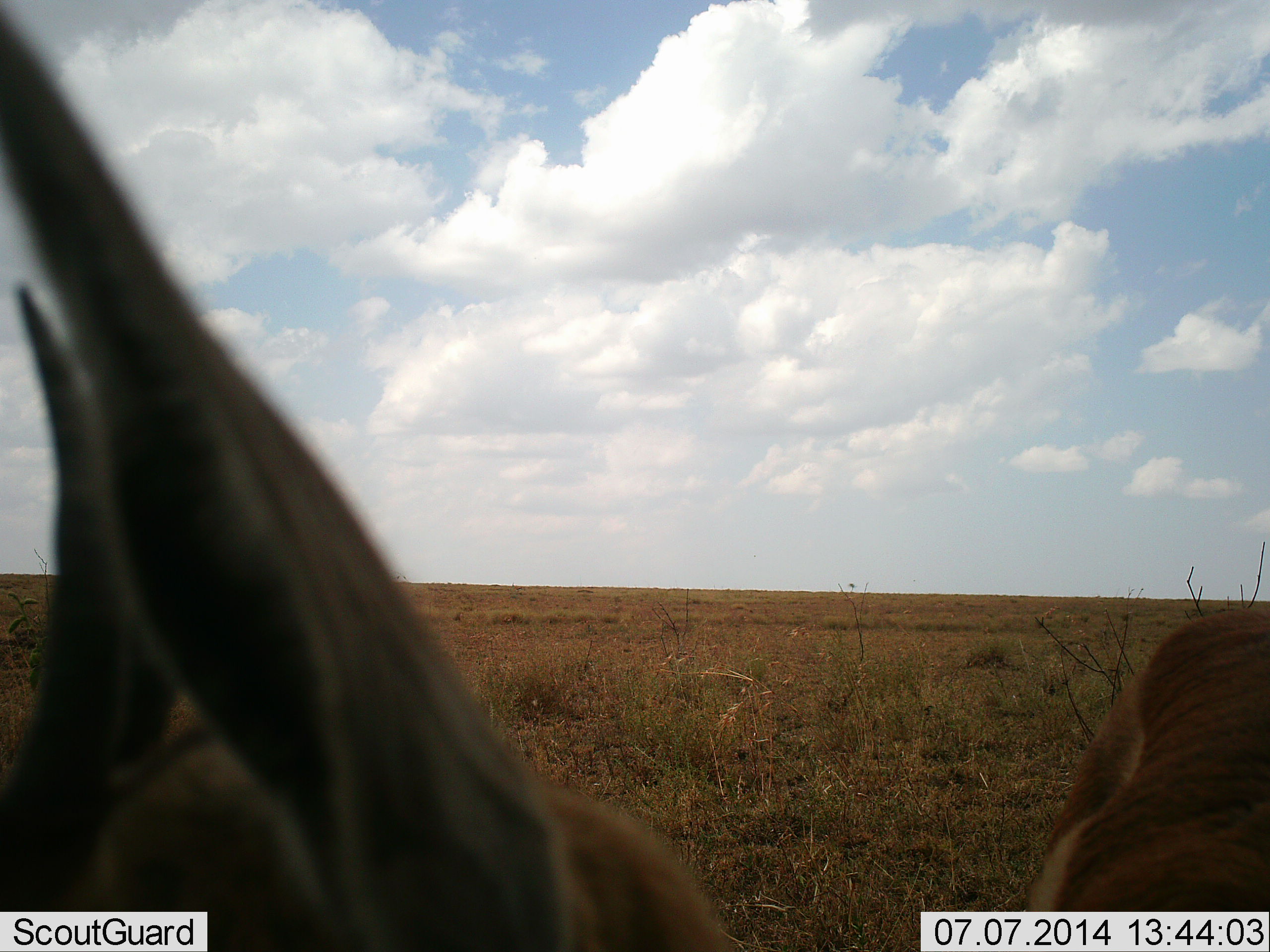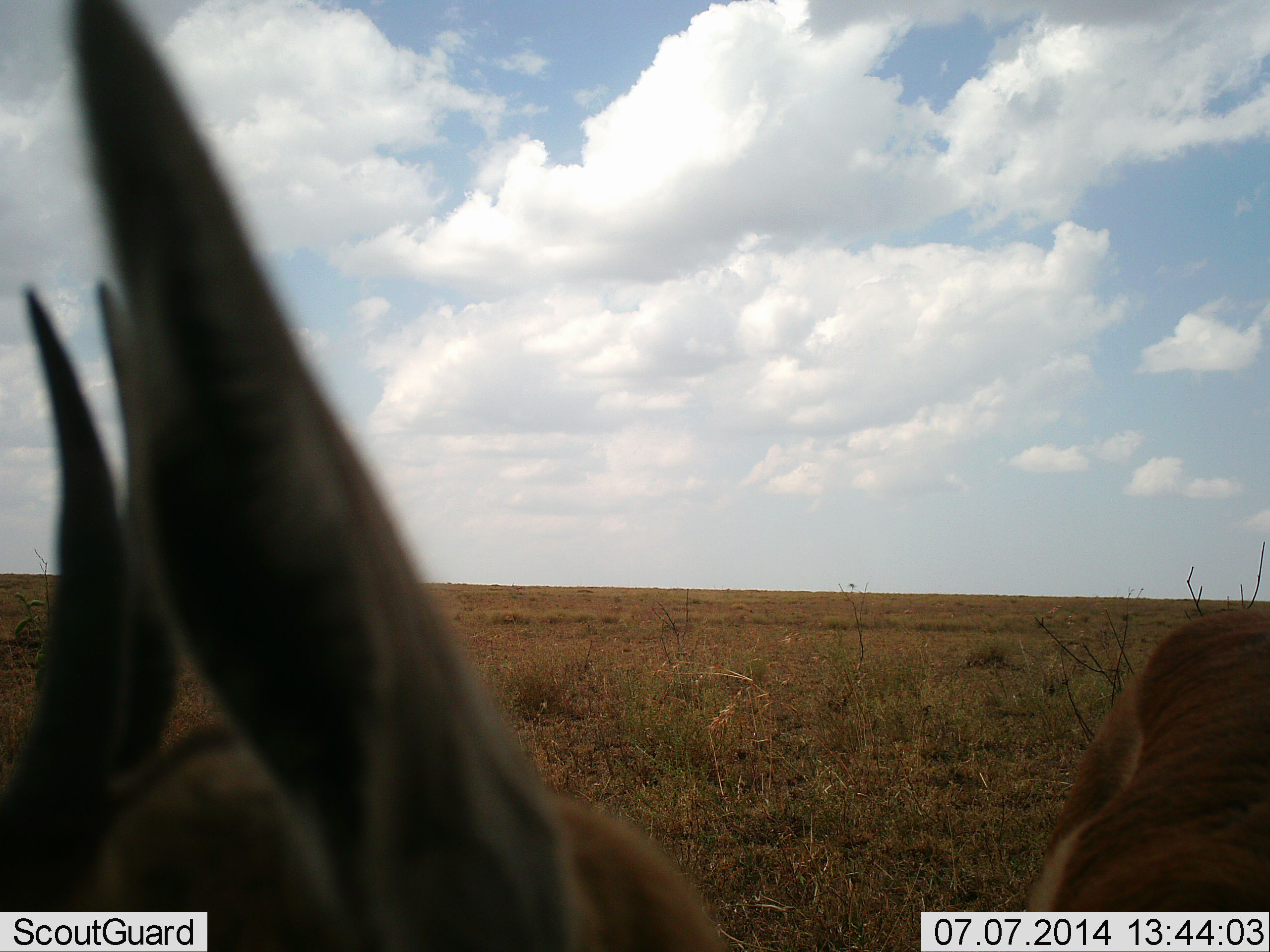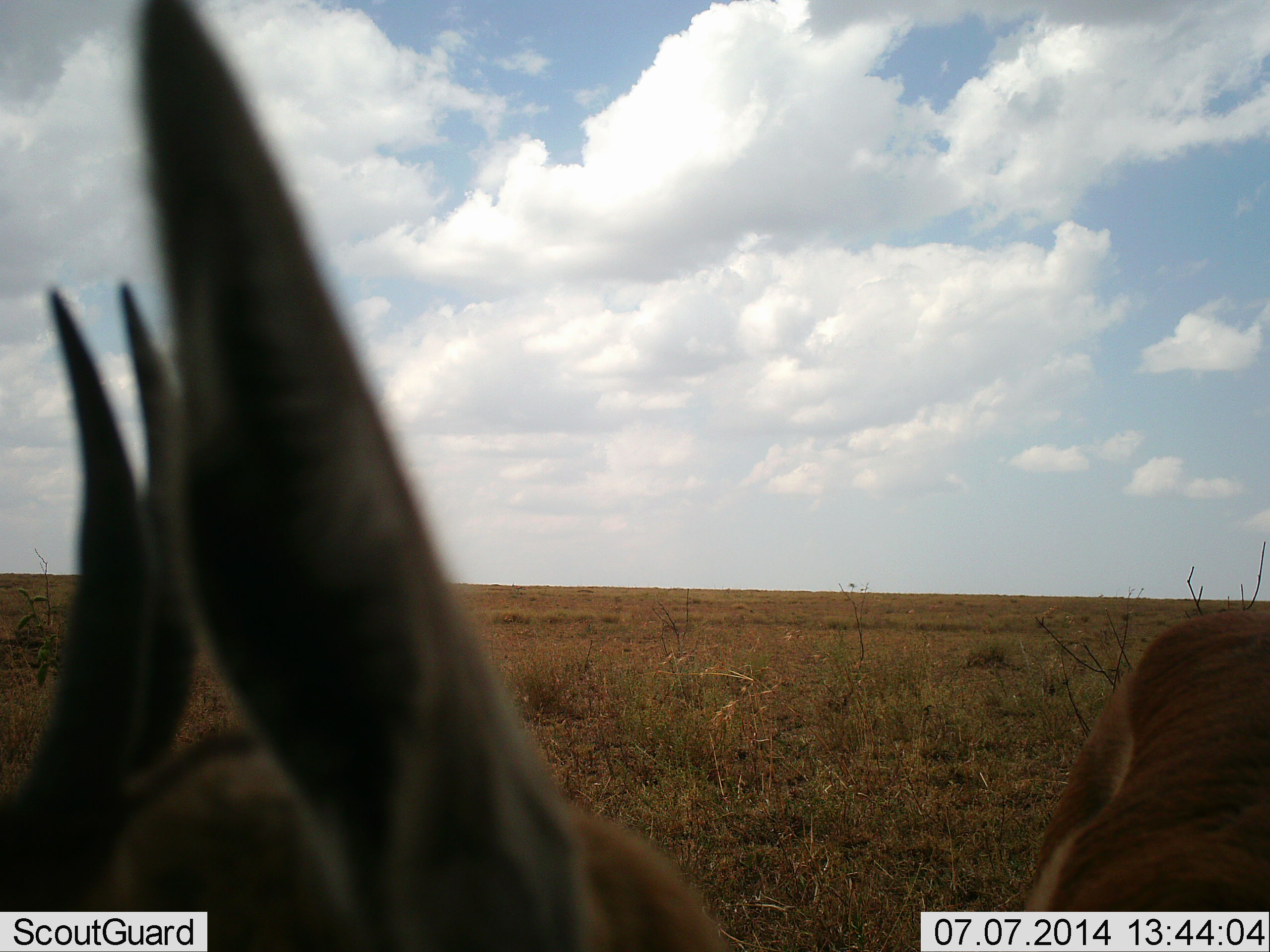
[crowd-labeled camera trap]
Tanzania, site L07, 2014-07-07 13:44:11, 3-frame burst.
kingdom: Animalia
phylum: Chordata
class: Mammalia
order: Artiodactyla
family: Bovidae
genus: Eudorcas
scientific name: Eudorcas thomsonii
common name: thomson's gazelle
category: gazellethomsons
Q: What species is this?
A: Gazellethomsons (thomson's gazelle) (Eudorcas thomsonii).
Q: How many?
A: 1.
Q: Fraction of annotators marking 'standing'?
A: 100%.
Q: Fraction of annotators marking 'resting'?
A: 0%.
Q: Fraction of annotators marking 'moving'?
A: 0%.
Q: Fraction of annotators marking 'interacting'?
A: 0%.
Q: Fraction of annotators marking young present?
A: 0%.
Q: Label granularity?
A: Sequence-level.